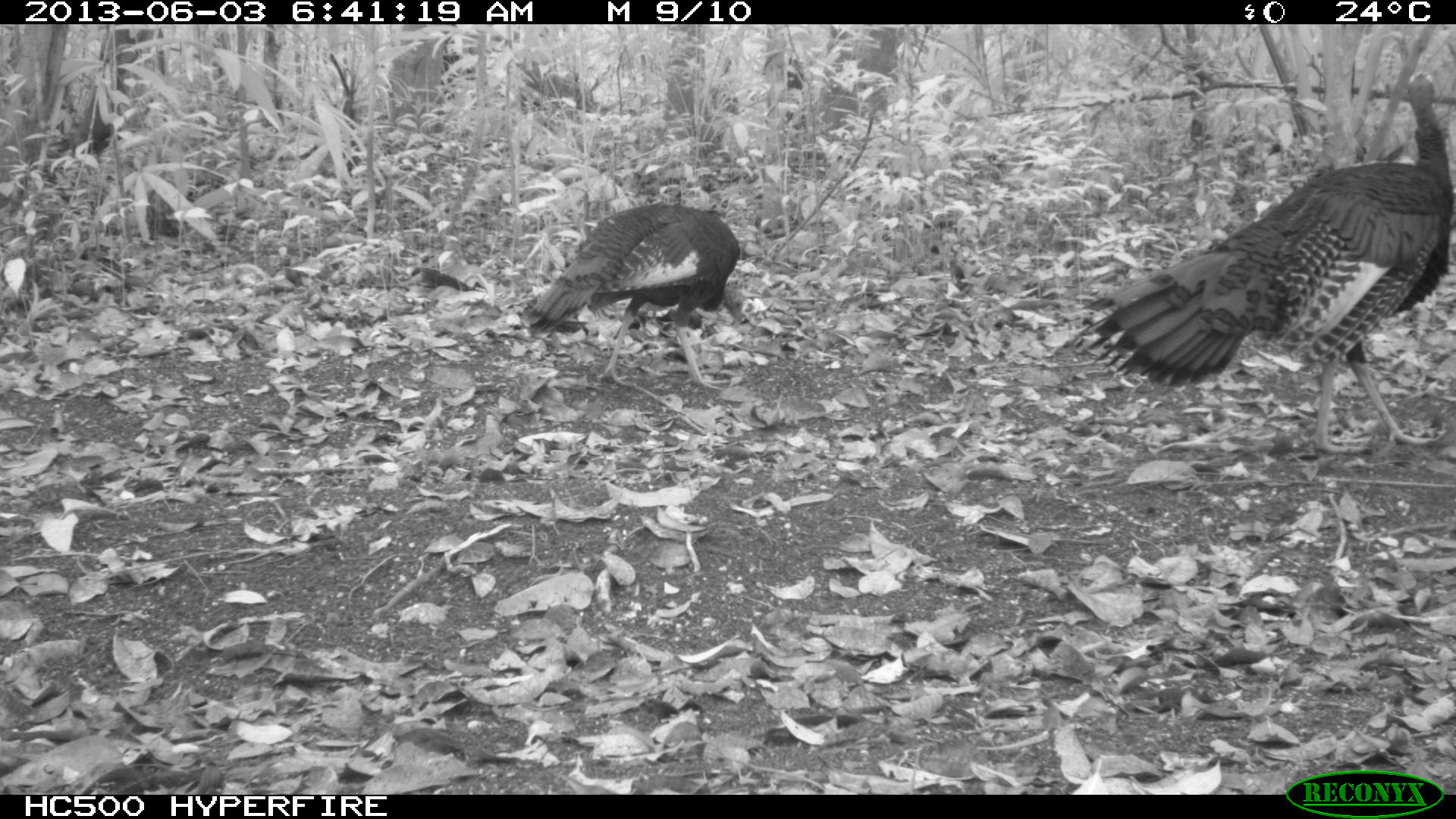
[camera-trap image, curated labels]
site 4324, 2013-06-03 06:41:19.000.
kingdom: Animalia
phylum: Chordata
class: Aves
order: Galliformes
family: Phasianidae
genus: Meleagris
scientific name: Meleagris ocellata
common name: ocellated turkey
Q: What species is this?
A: Meleagris ocellata (ocellated turkey).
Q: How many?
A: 2.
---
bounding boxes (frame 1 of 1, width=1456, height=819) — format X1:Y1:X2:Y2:
meleagris ocellata: 1071:72:1454:450; 518:201:740:391